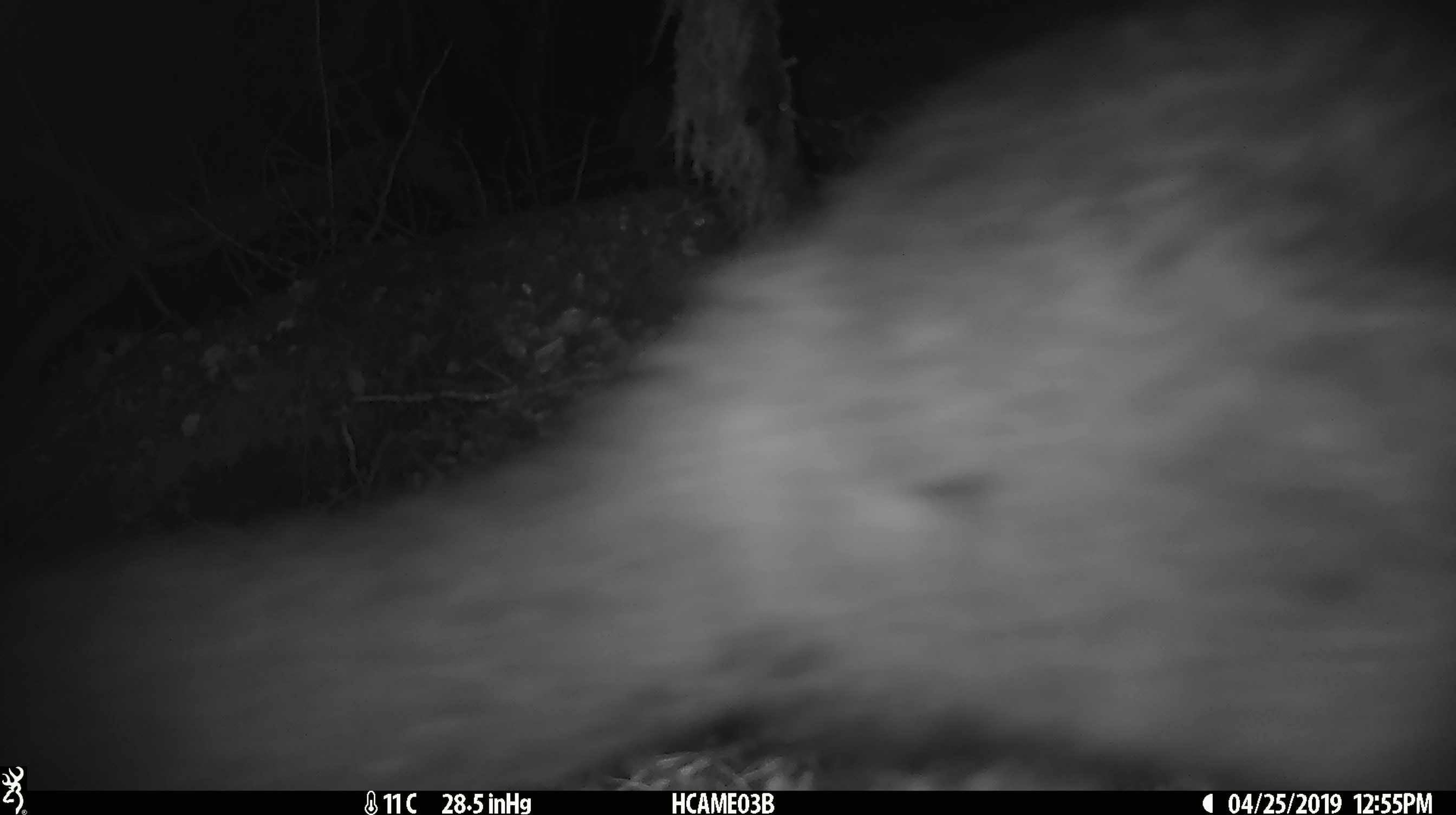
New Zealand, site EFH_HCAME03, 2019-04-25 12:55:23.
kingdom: Animalia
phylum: Chordata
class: Mammalia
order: Diprotodontia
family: Phalangeridae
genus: Trichosurus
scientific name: Trichosurus vulpecula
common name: common brushtail possum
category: possum